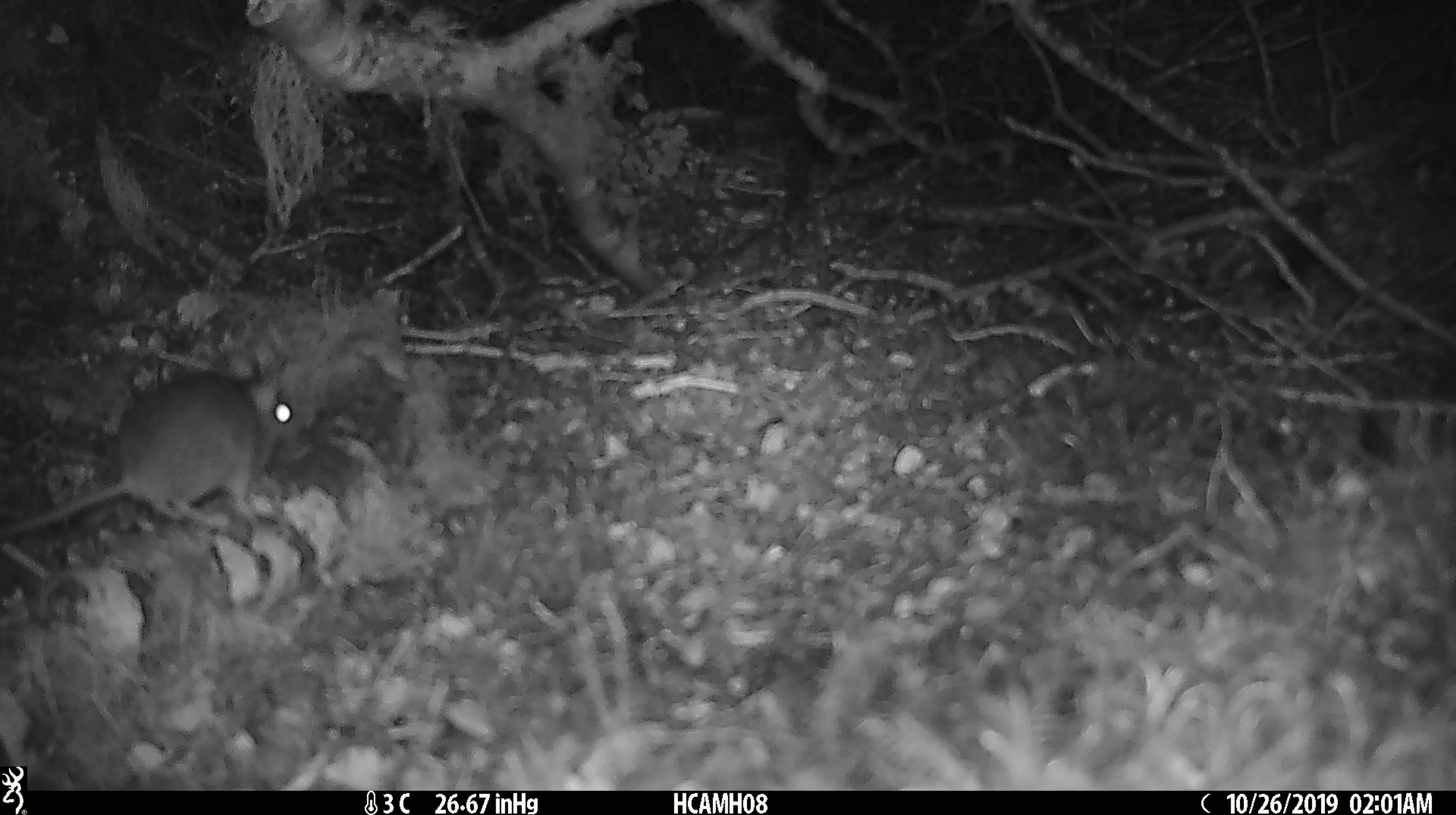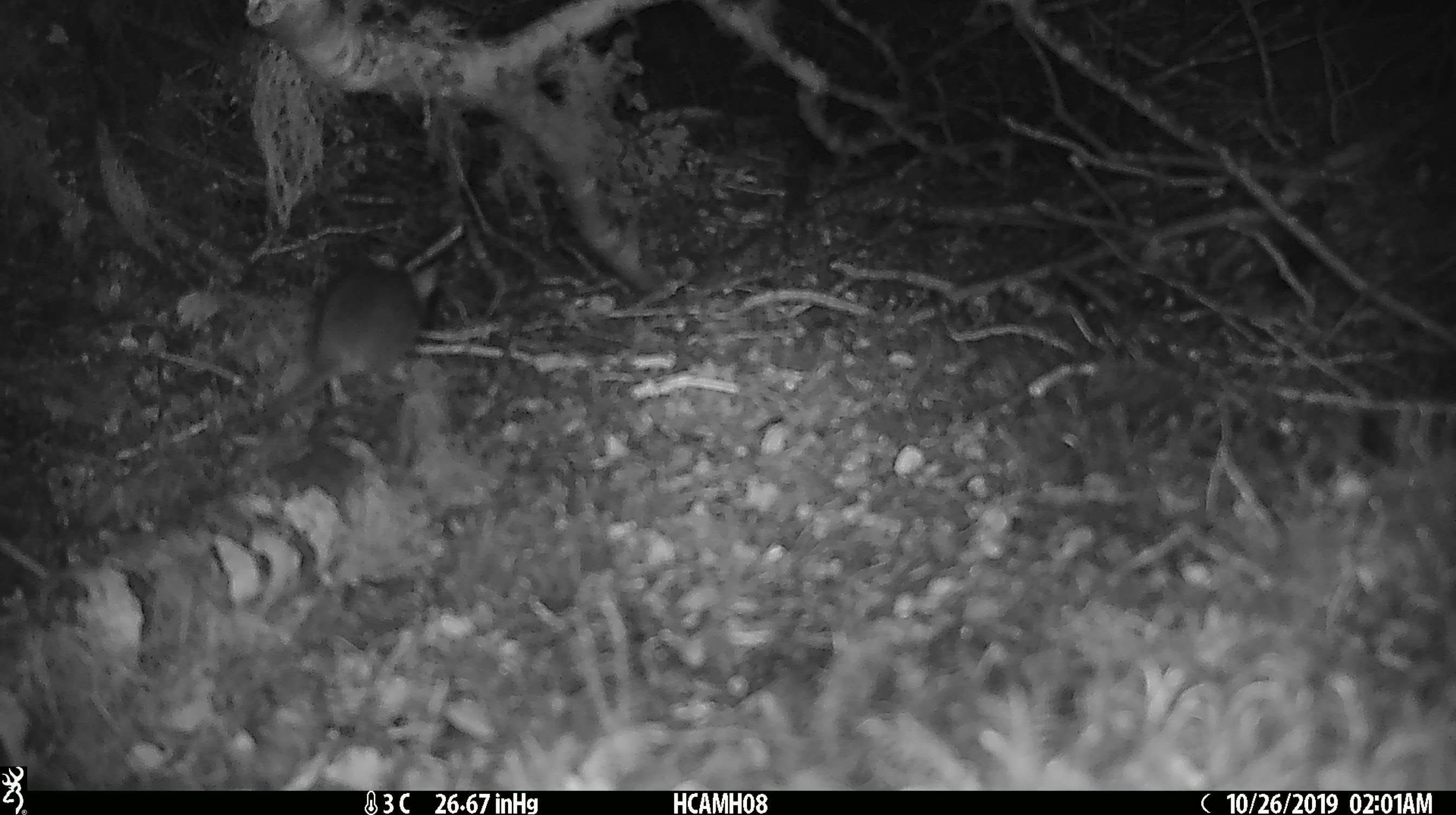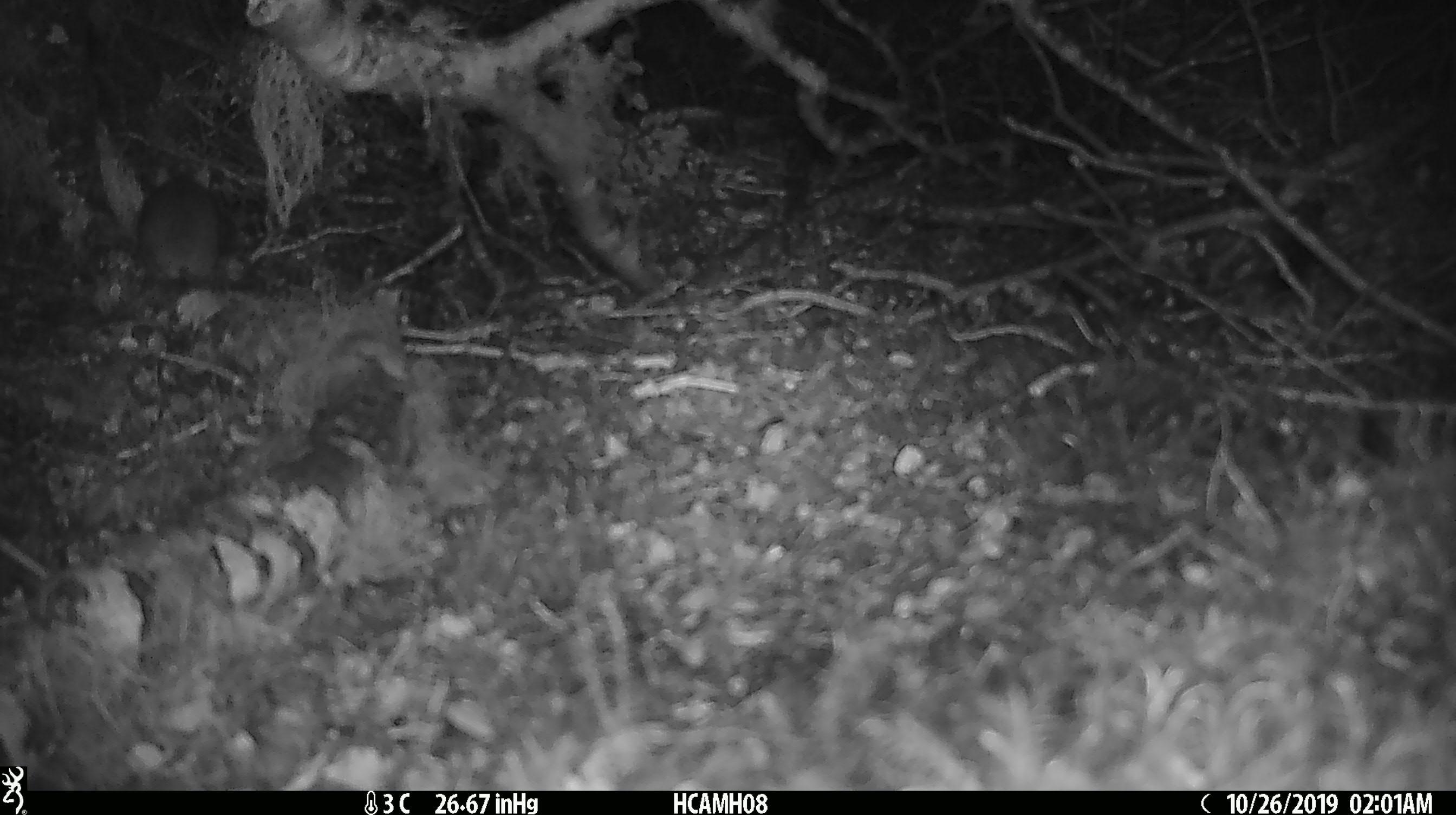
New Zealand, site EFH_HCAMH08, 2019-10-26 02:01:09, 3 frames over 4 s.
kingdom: Animalia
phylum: Chordata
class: Mammalia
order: Rodentia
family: Muridae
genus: Mus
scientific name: Mus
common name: mouse